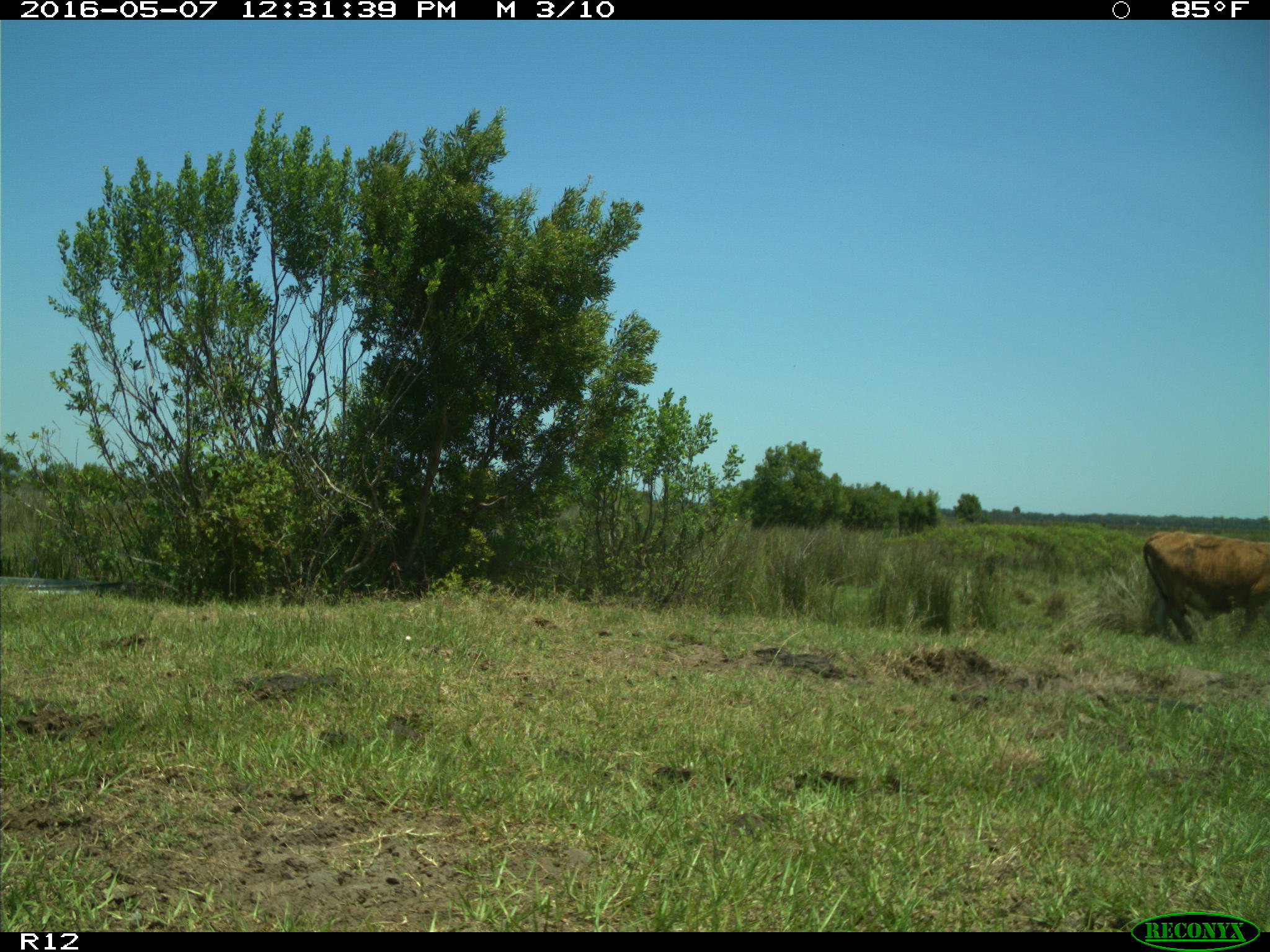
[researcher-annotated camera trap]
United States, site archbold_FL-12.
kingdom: Animalia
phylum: Chordata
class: Mammalia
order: Artiodactyla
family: Bovidae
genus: Bos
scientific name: Bos taurus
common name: domestic cow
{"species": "Bos taurus (domestic cow)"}